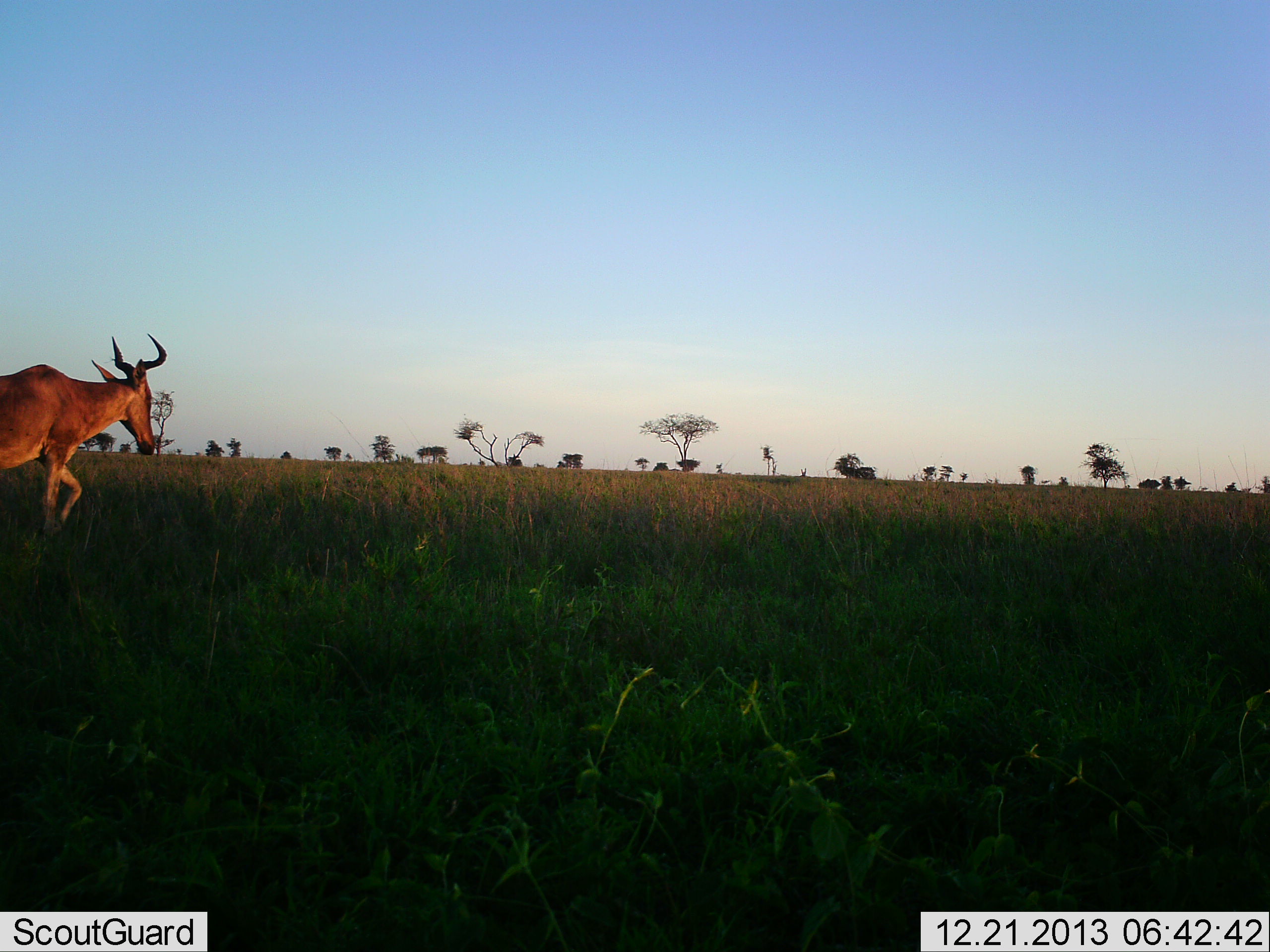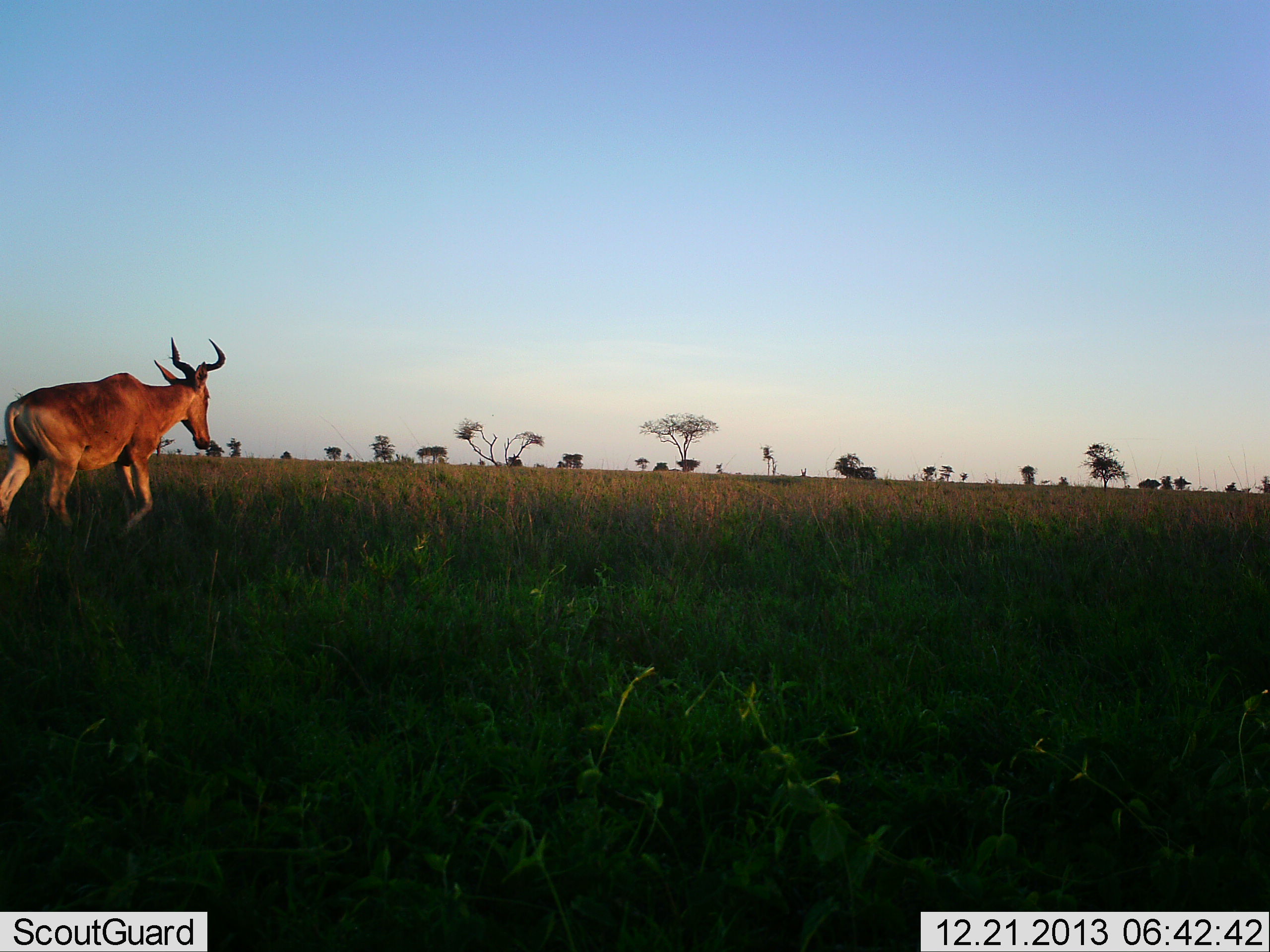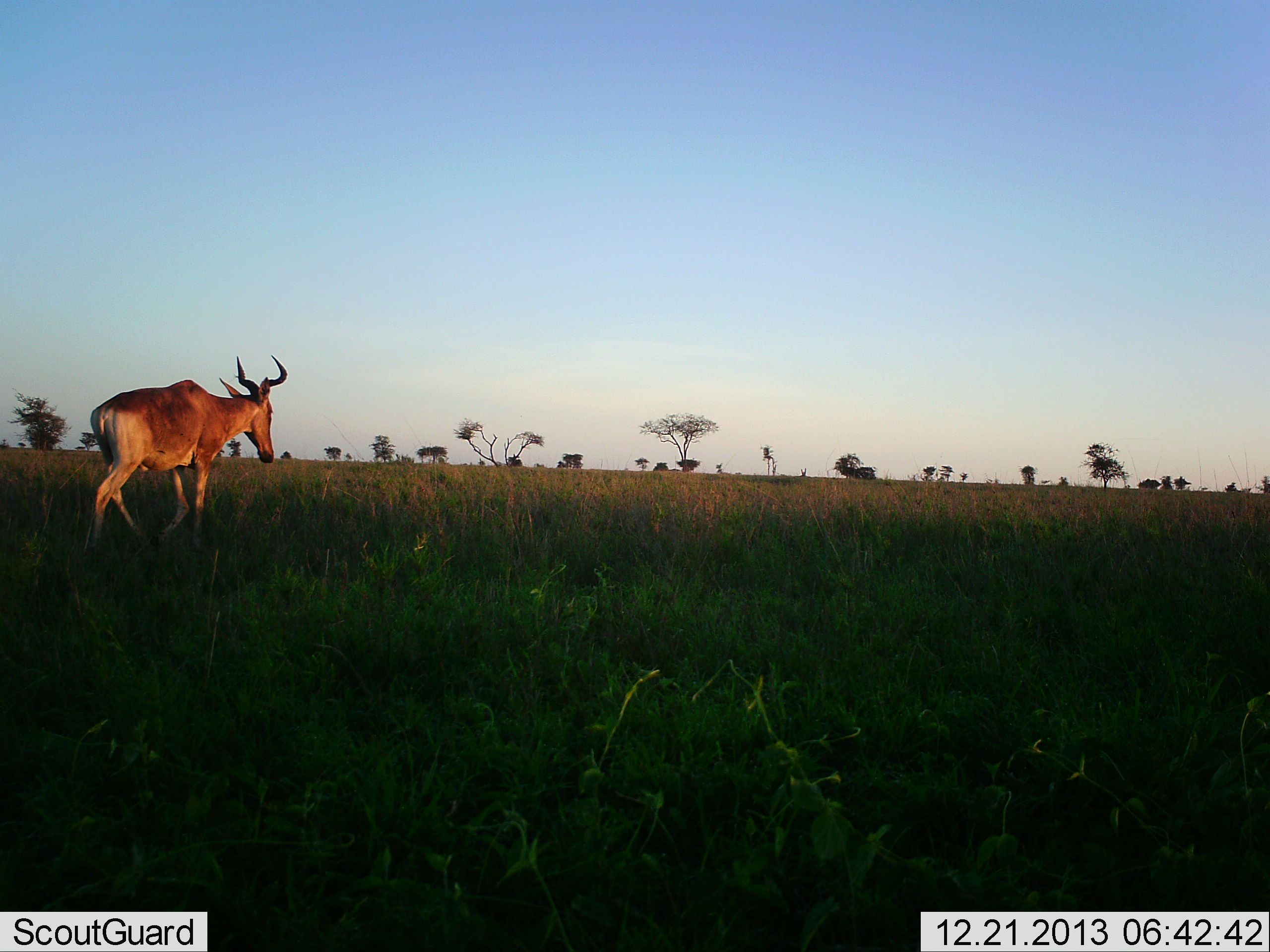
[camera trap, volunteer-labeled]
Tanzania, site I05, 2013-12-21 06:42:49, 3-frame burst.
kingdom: Animalia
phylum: Chordata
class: Mammalia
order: Artiodactyla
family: Bovidae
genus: Alcelaphus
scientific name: Alcelaphus buselaphus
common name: hartebeest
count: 1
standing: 10%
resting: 0%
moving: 100%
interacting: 0%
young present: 0%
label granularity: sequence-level